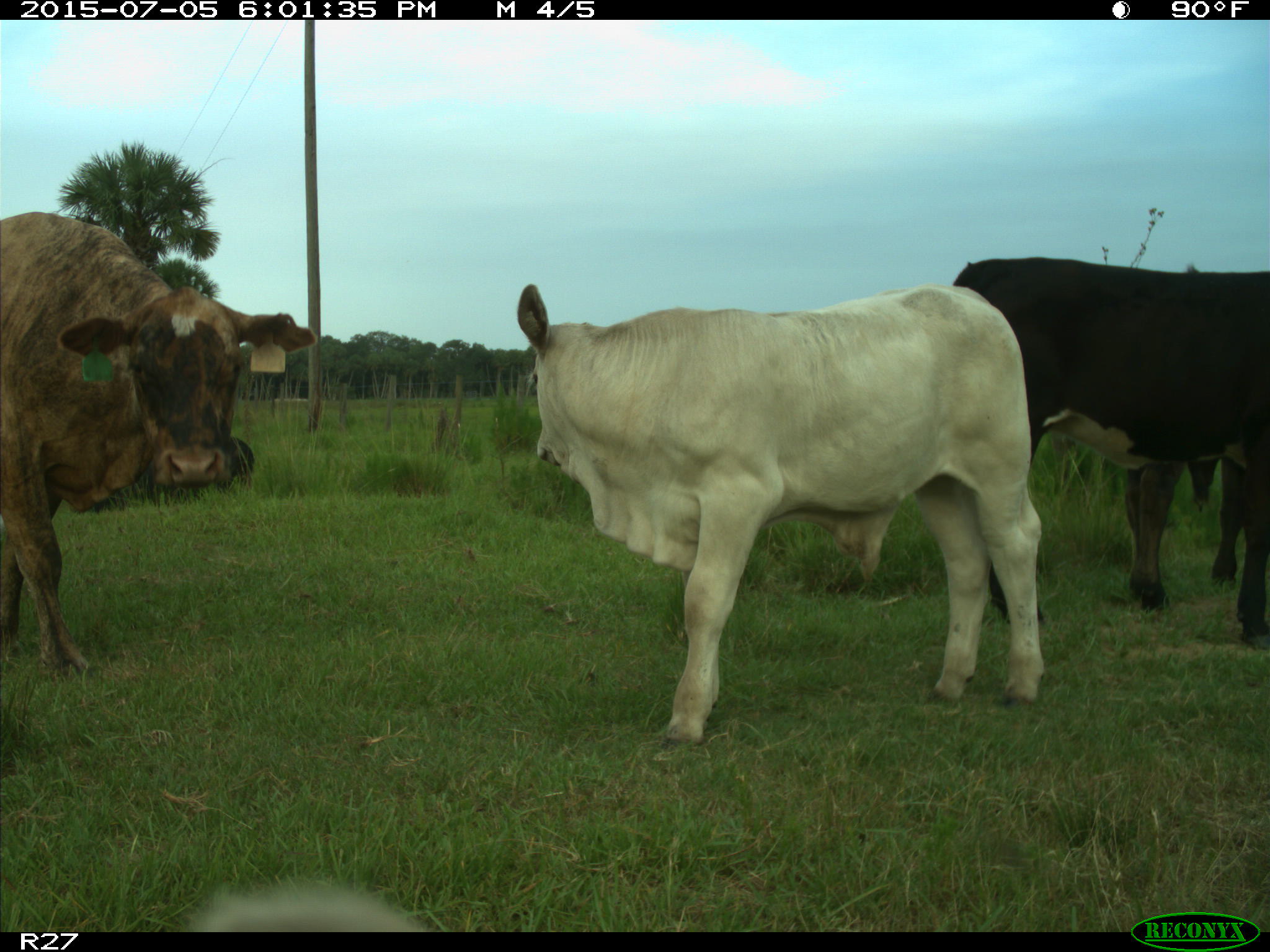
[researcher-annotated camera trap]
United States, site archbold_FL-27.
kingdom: Animalia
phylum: Chordata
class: Mammalia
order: Artiodactyla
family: Bovidae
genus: Bos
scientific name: Bos taurus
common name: domestic cow